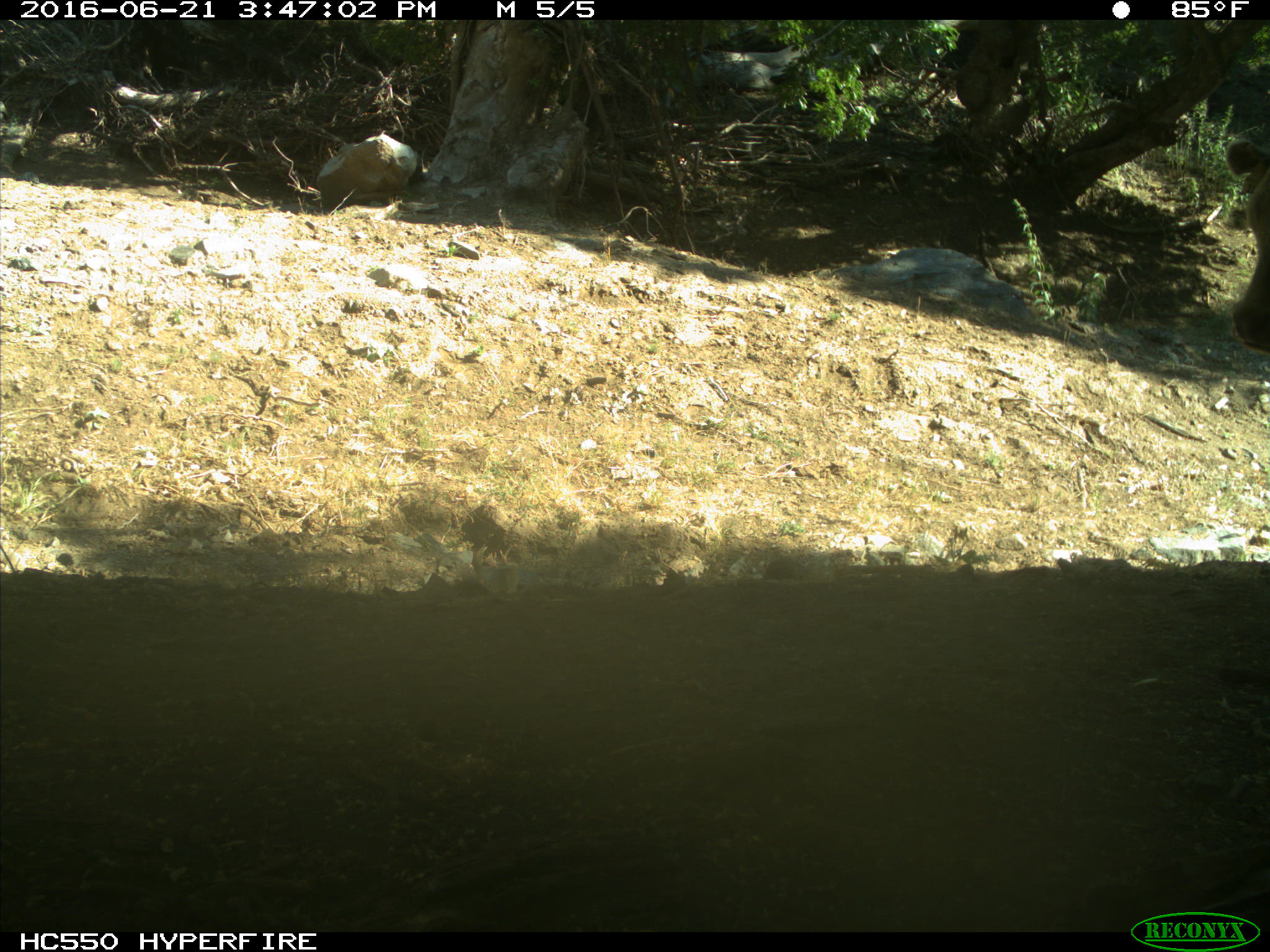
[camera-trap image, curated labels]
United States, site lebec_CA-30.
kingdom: Animalia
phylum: Chordata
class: Mammalia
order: Artiodactyla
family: Bovidae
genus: Bos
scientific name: Bos taurus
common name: domestic cow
Bos taurus (domestic cow).